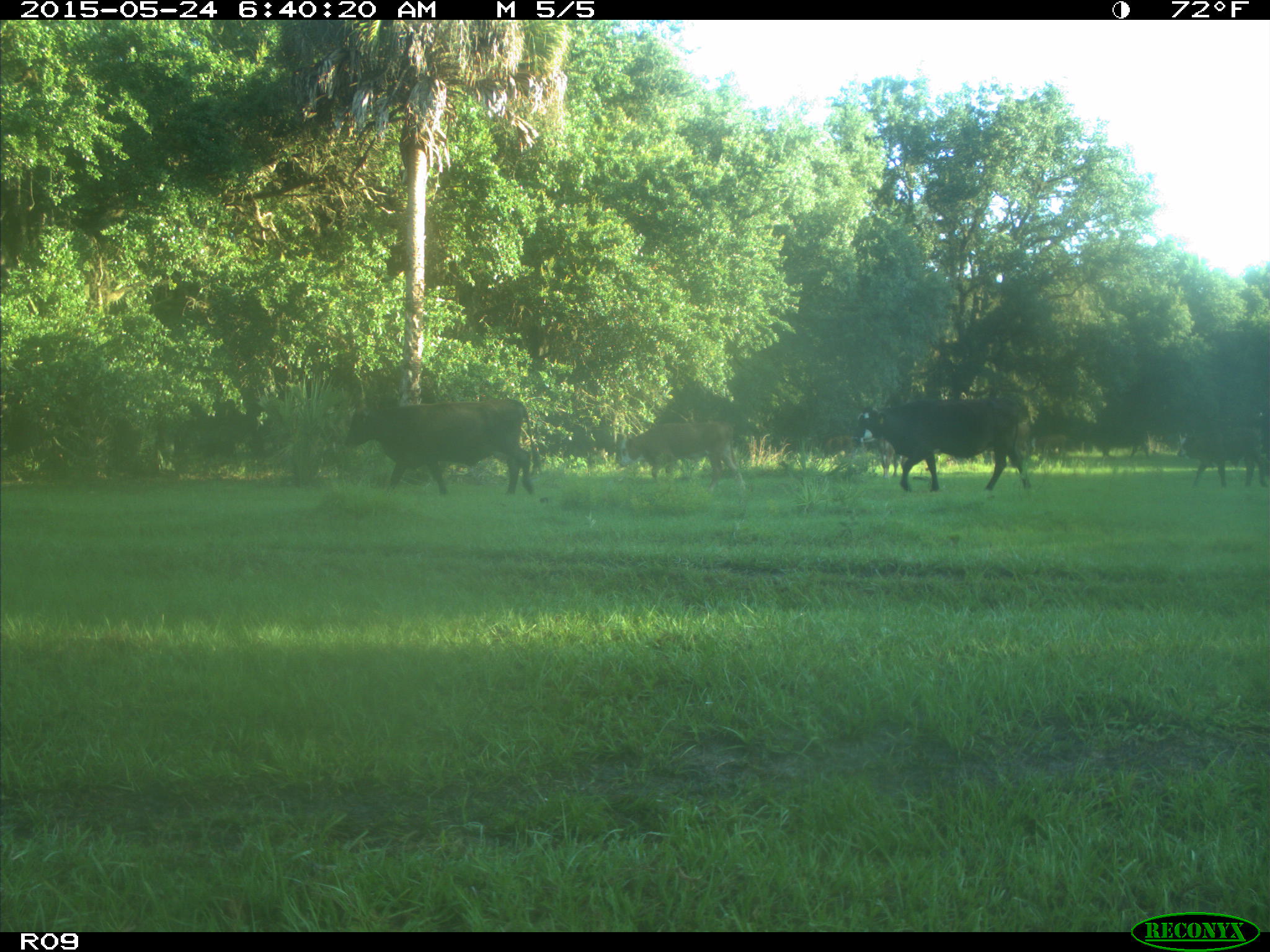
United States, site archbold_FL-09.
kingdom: Animalia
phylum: Chordata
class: Mammalia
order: Artiodactyla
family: Bovidae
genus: Bos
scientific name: Bos taurus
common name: domestic cow